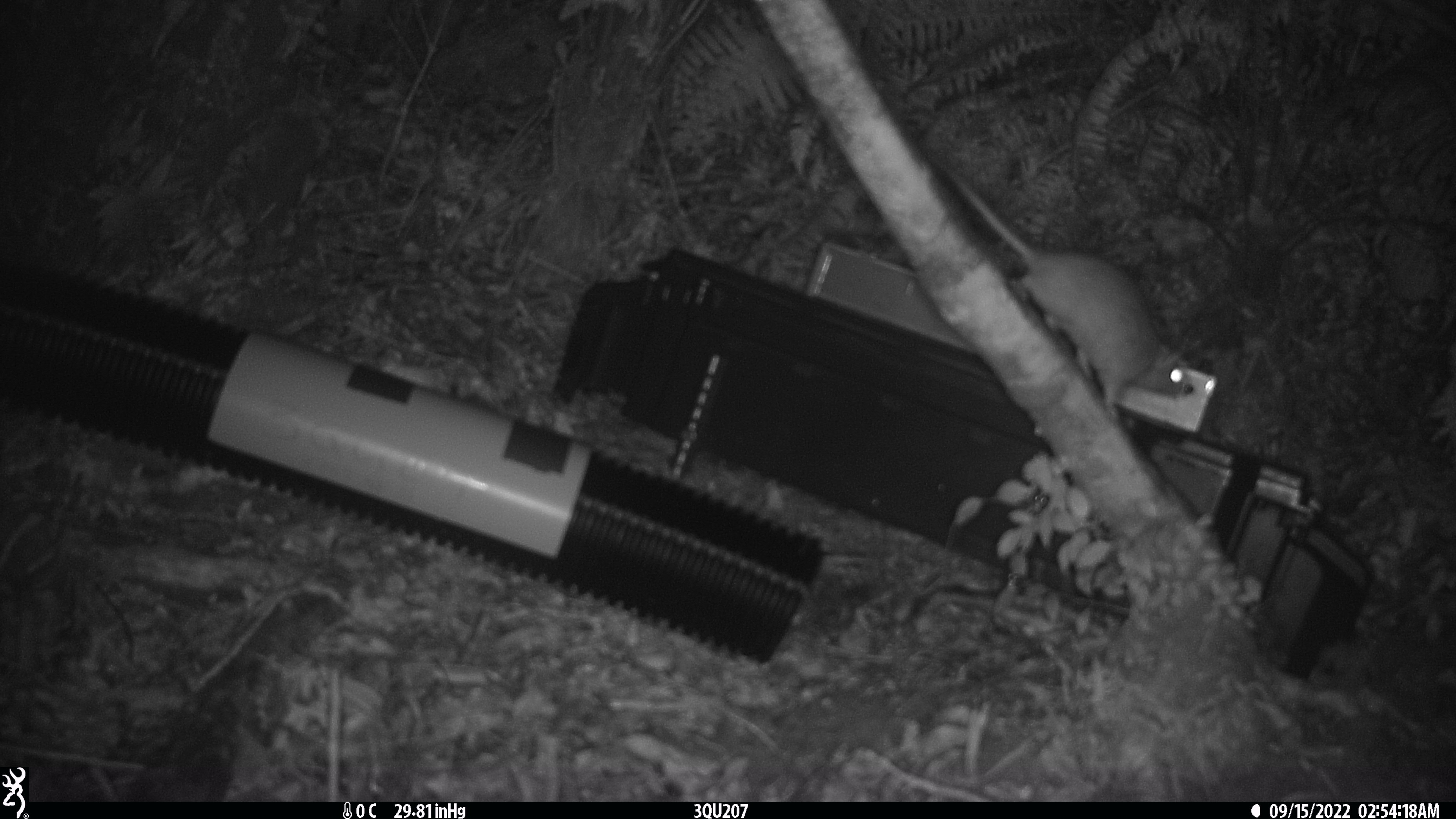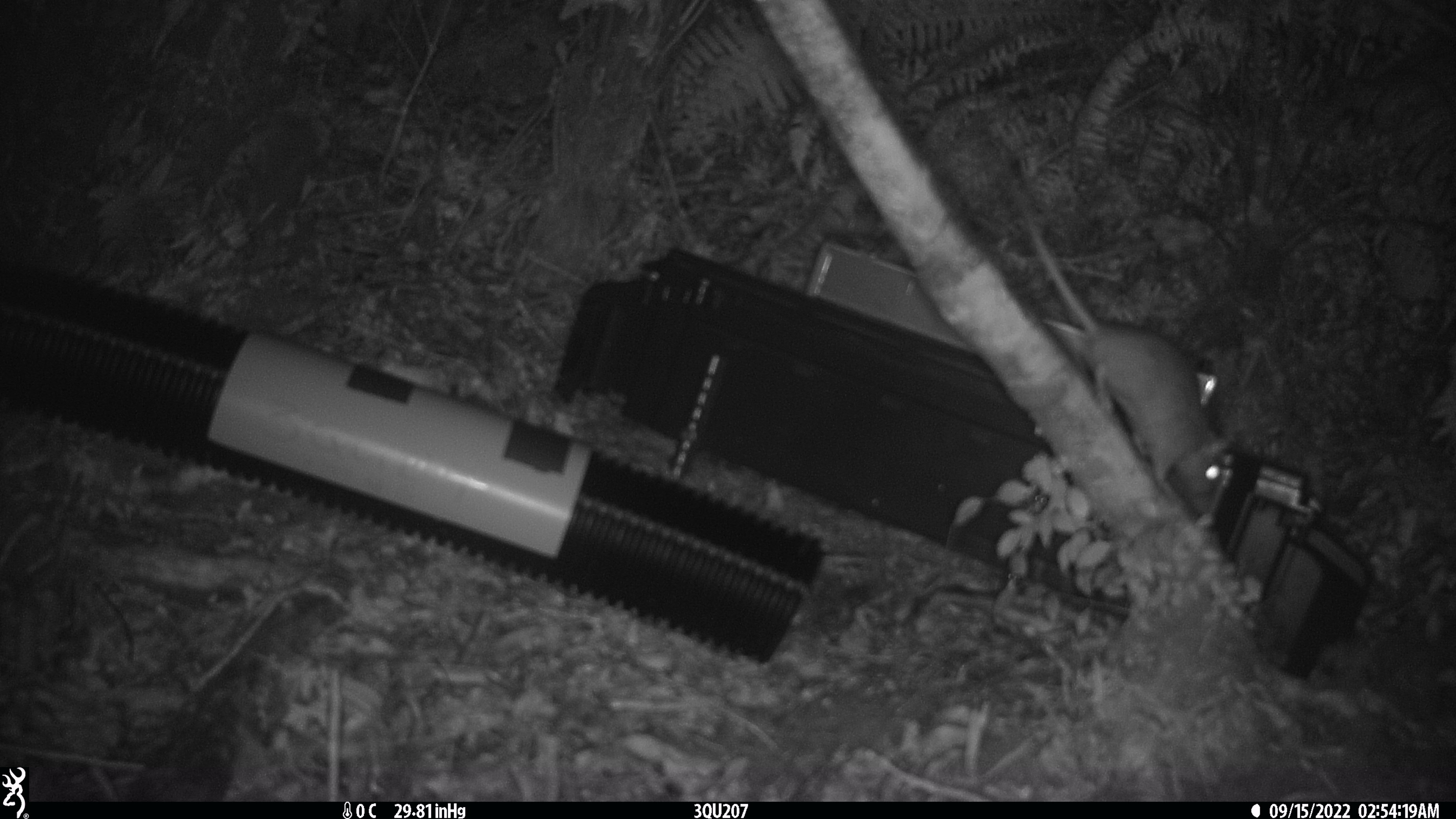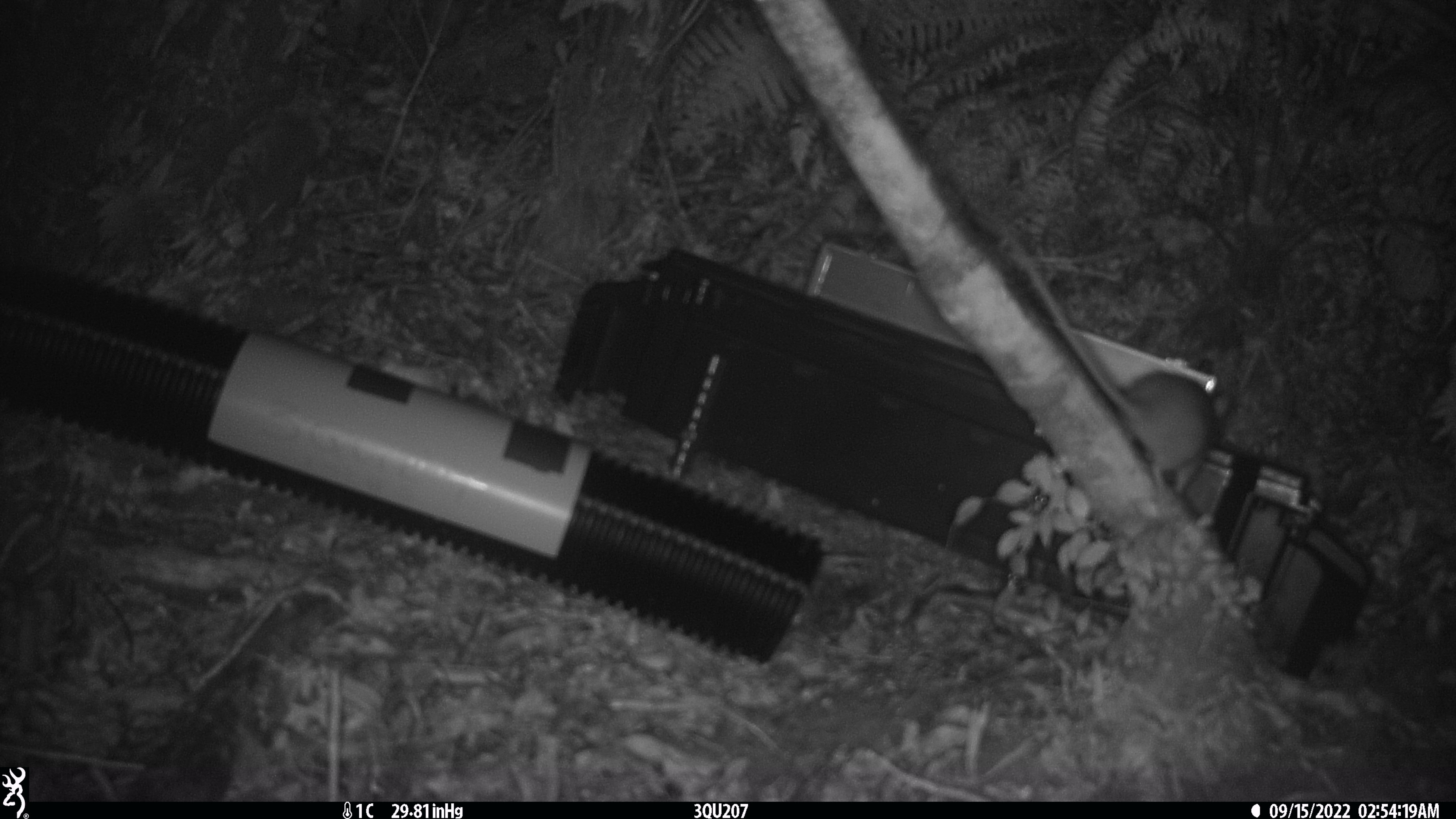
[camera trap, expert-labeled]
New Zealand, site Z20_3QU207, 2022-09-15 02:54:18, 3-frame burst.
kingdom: Animalia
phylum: Chordata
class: Mammalia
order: Rodentia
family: Muridae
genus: Rattus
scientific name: Rattus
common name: rat